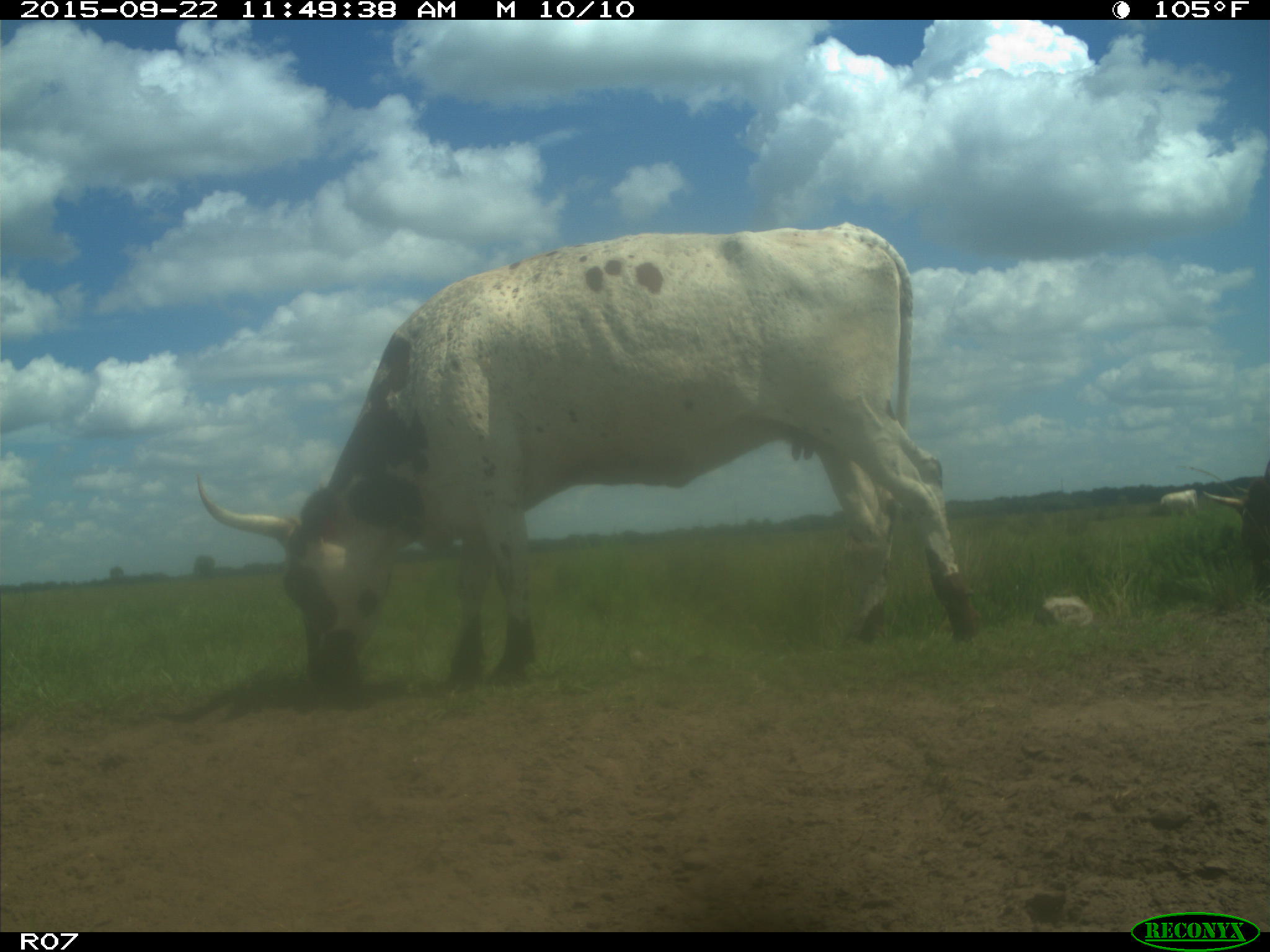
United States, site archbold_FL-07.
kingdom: Animalia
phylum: Chordata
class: Mammalia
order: Artiodactyla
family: Bovidae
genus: Bos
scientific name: Bos taurus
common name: domestic cow